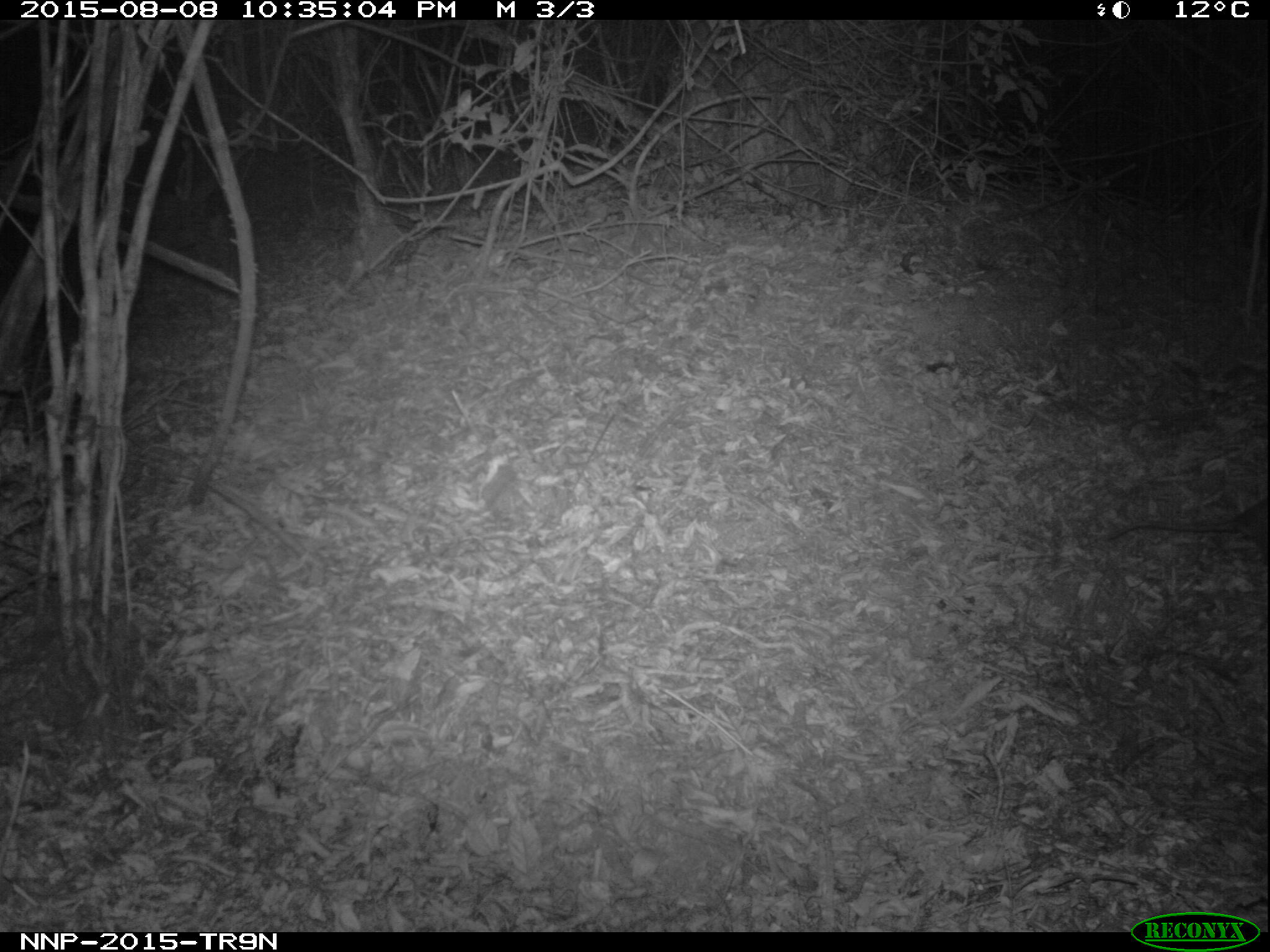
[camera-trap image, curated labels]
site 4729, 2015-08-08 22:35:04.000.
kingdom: Animalia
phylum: Chordata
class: Mammalia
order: Rodentia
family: Nesomyidae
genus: Cricetomys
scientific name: Cricetomys gambianus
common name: african giant pouched rat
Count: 1.